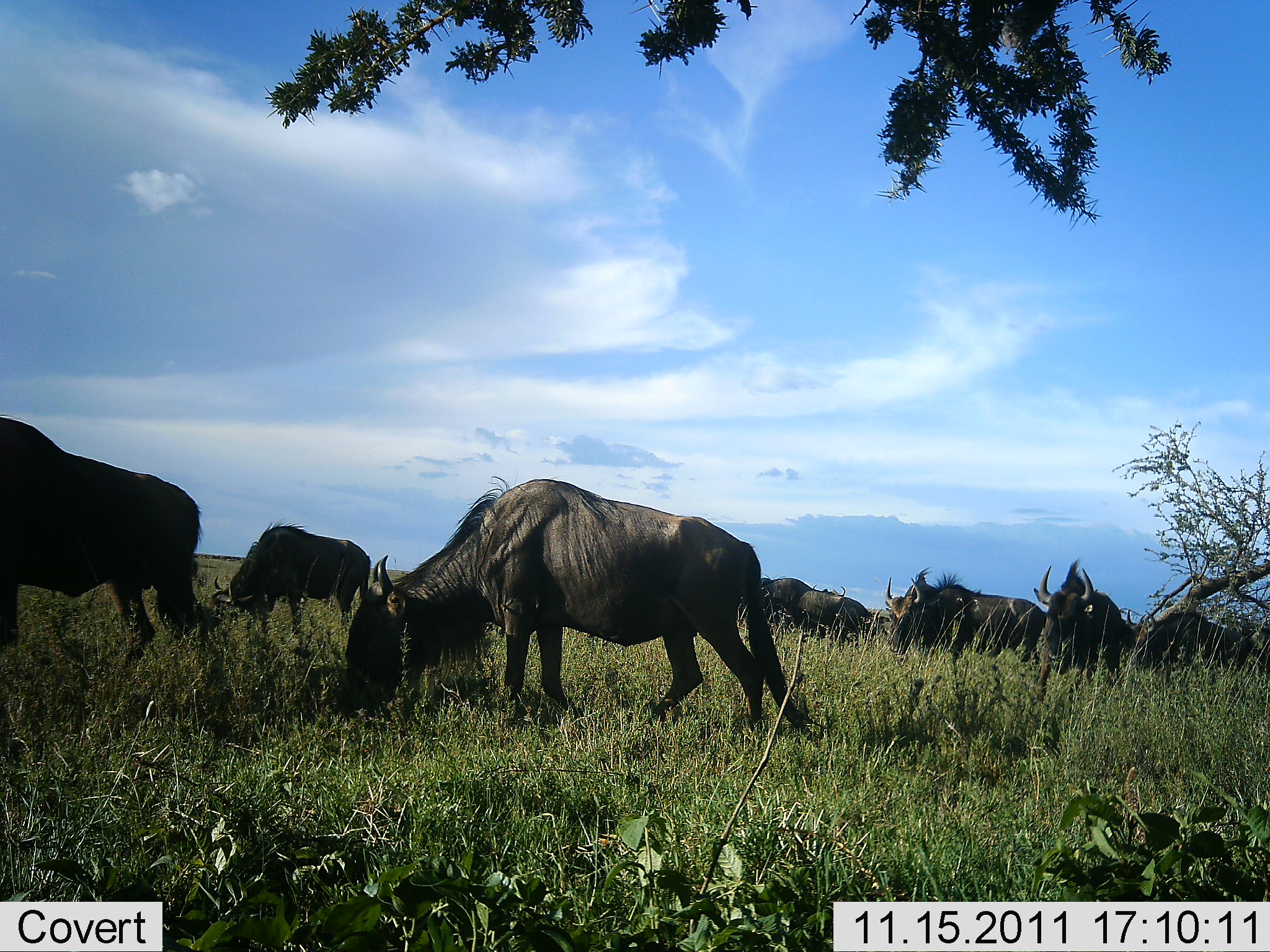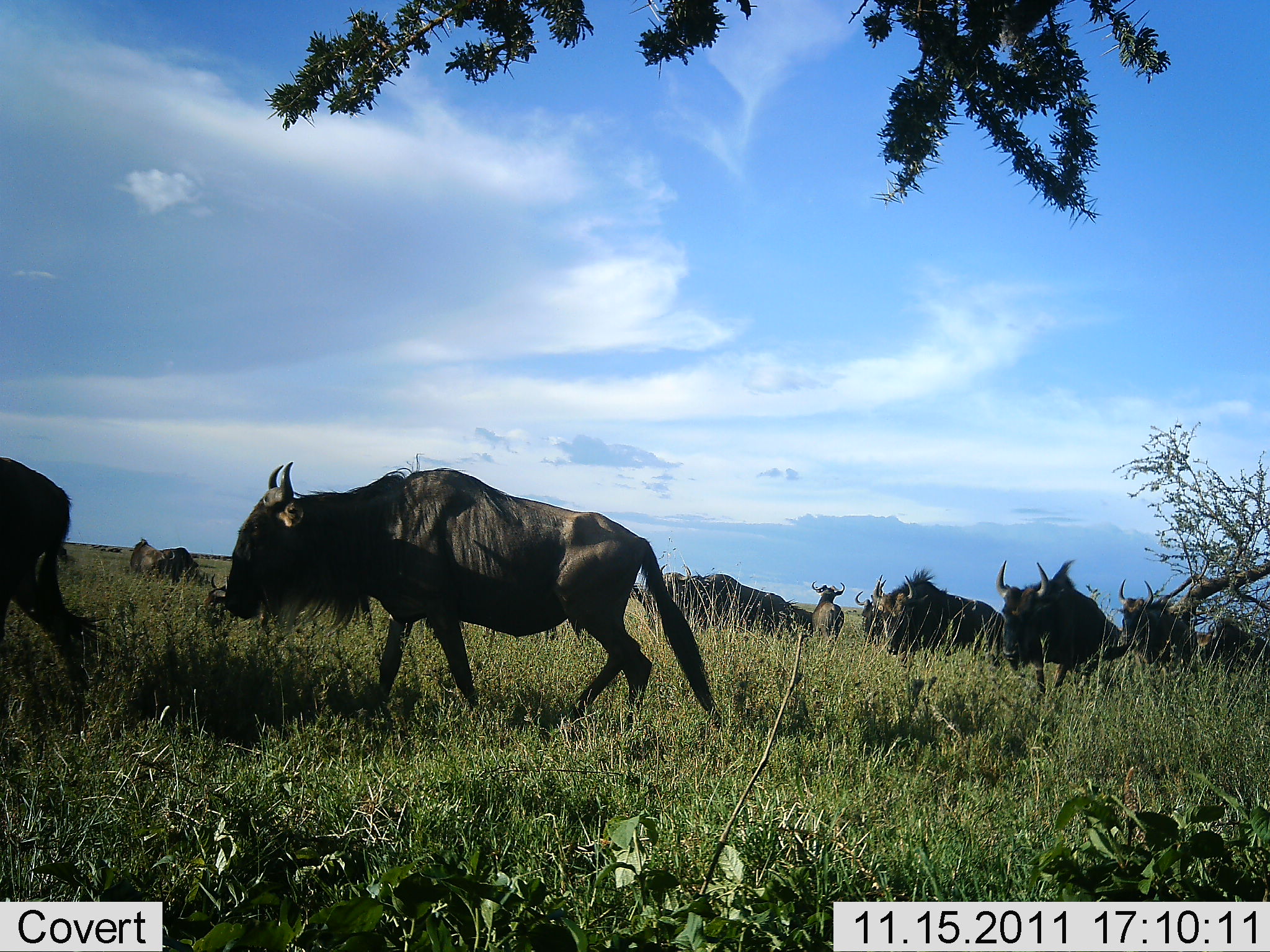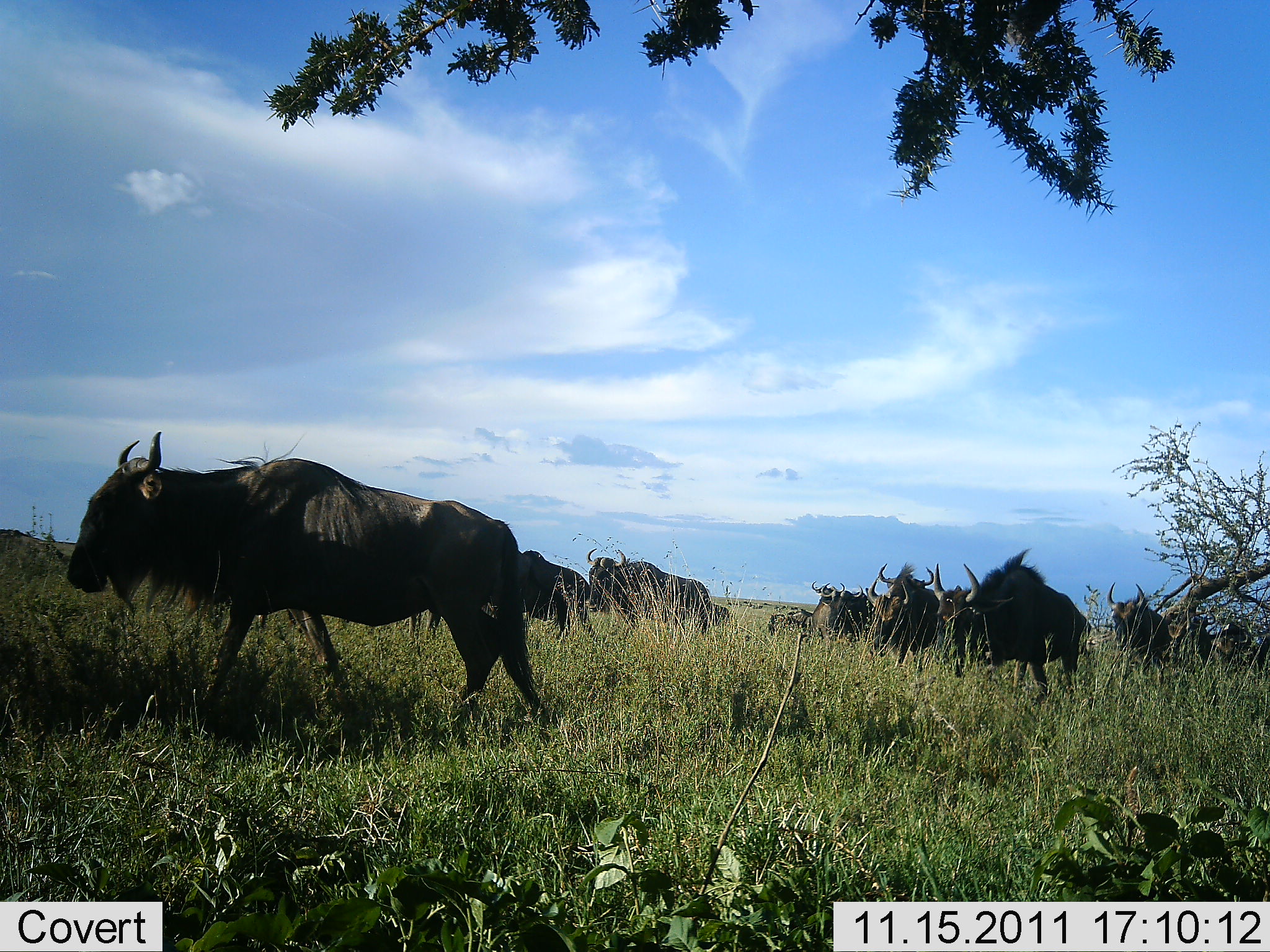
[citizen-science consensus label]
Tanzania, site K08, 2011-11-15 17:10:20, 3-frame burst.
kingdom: Animalia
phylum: Chordata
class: Mammalia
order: Artiodactyla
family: Bovidae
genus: Connochaetes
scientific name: Connochaetes taurinus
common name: blue wildebeest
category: wildebeest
Wildebeest (blue wildebeest) (Connochaetes taurinus), count 11-50. Behavior (volunteer vote fractions): standing 17%, resting 0%, moving 83%, interacting 0%. Young present (vote fraction): 0%. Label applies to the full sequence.